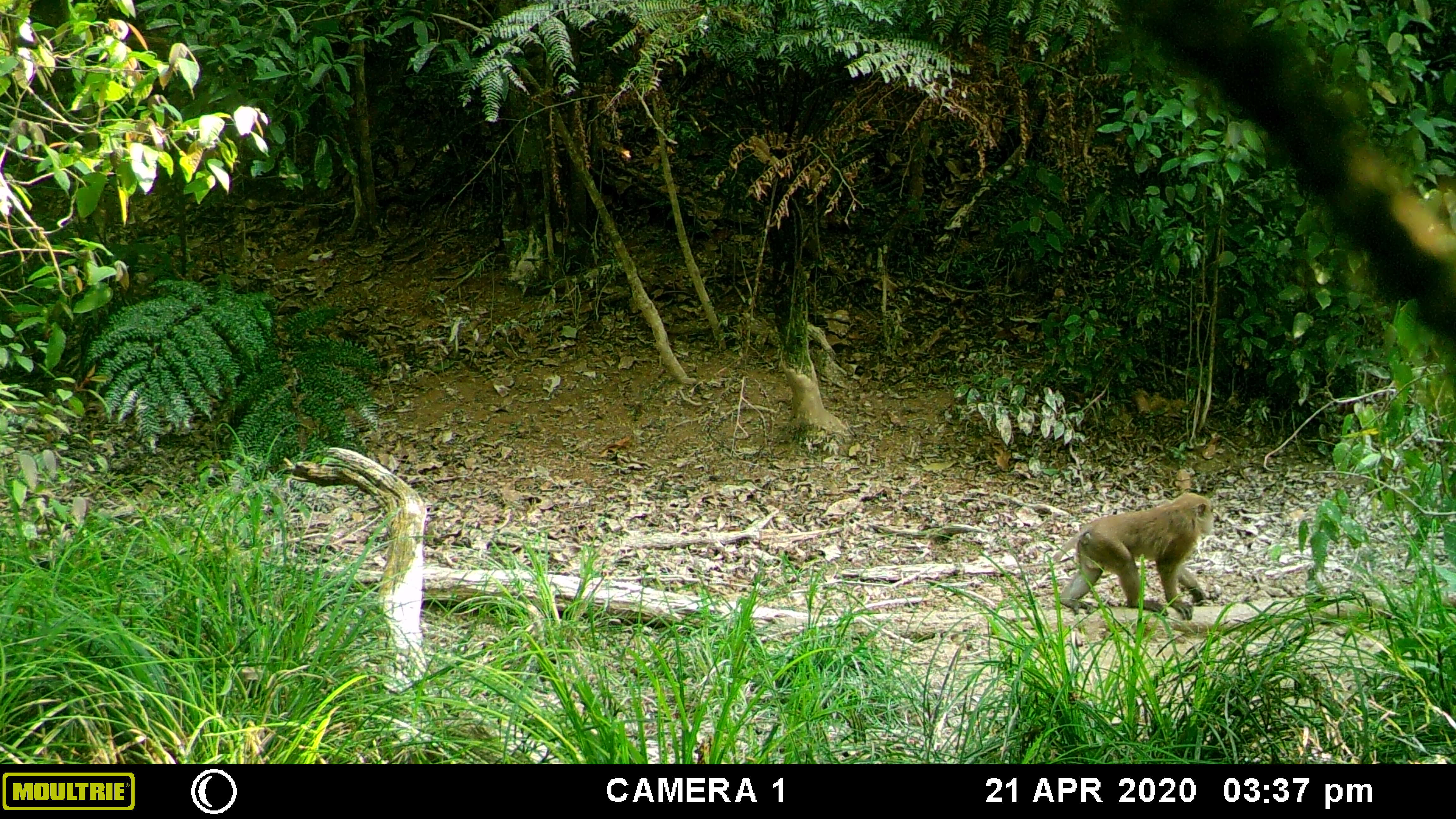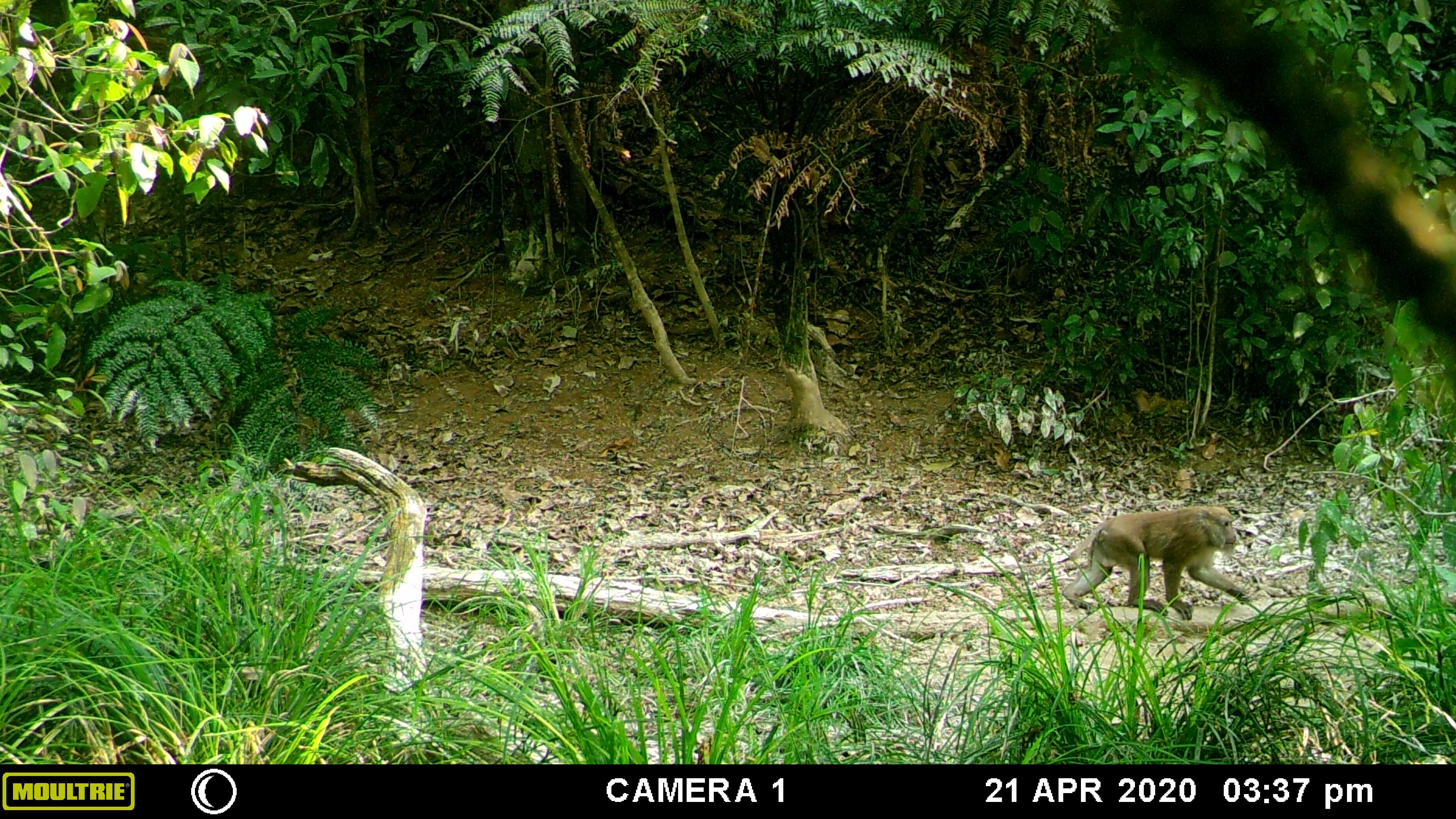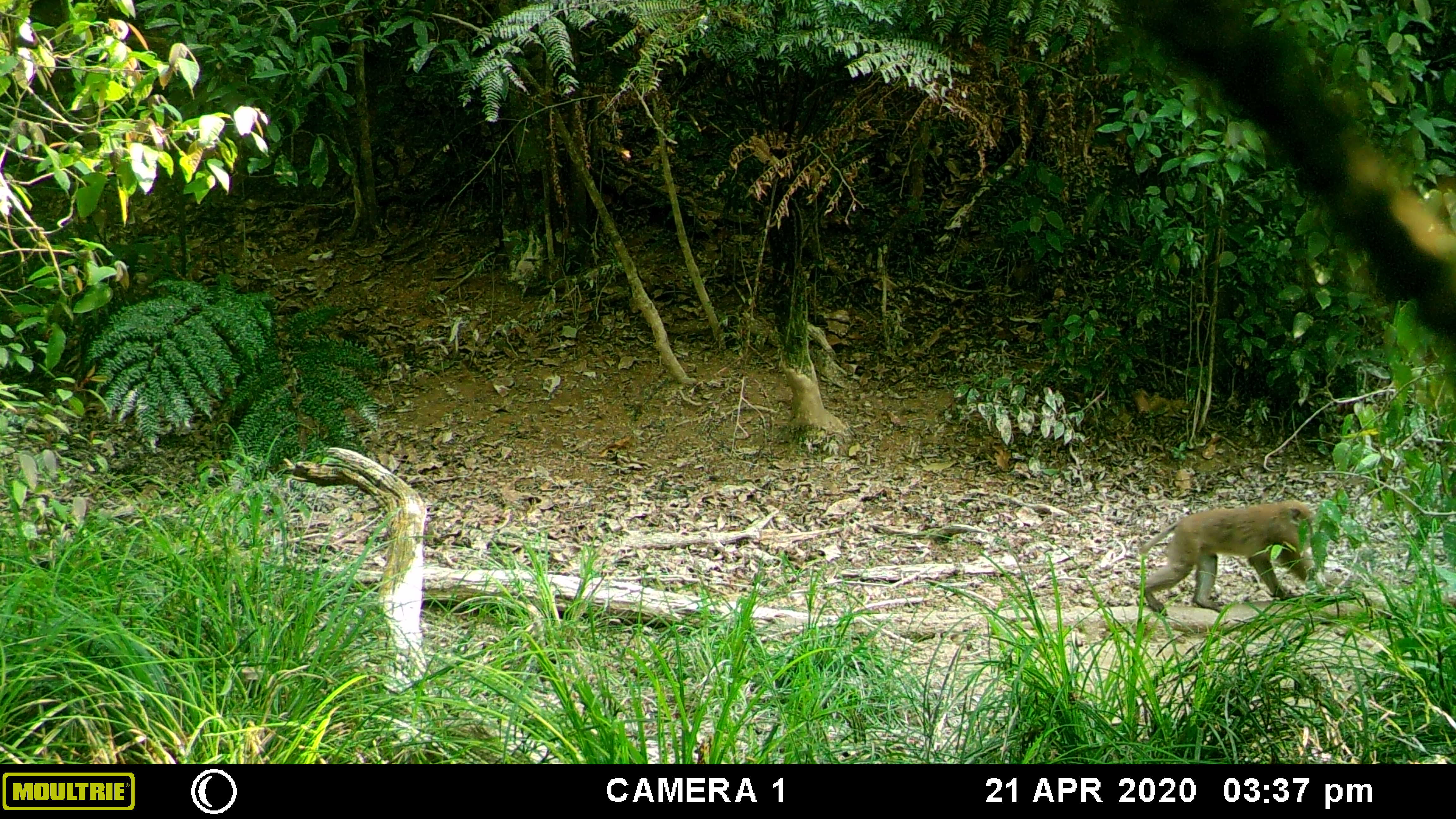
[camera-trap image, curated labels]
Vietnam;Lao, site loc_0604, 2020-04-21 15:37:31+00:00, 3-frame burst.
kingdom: Animalia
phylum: Chordata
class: Mammalia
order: Primates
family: Cercopithecidae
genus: Macaca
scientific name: Macaca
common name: macaques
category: assam or rhesus macaque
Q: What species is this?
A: Assam or rhesus macaque (macaques) (Macaca).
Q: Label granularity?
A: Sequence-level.